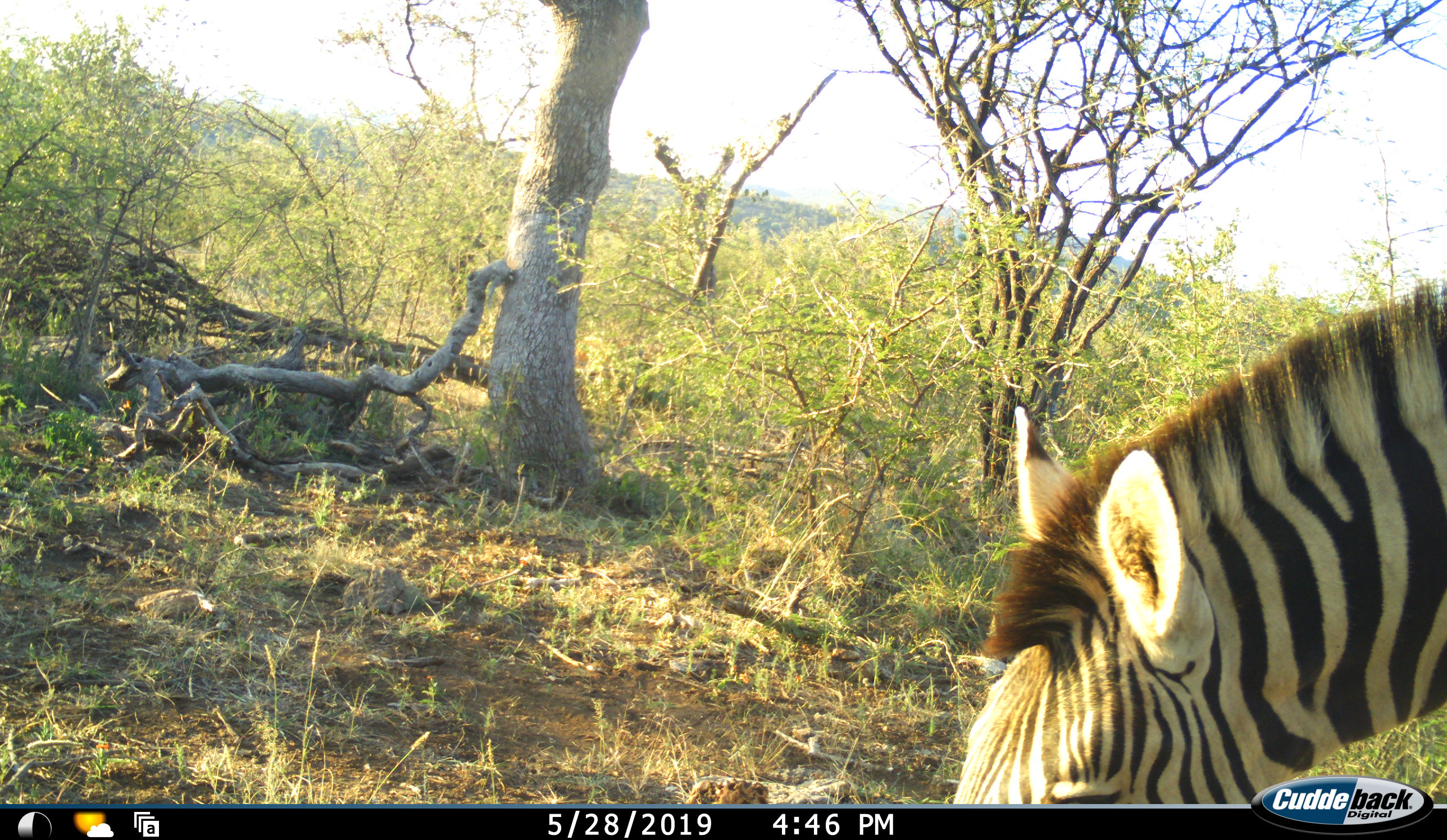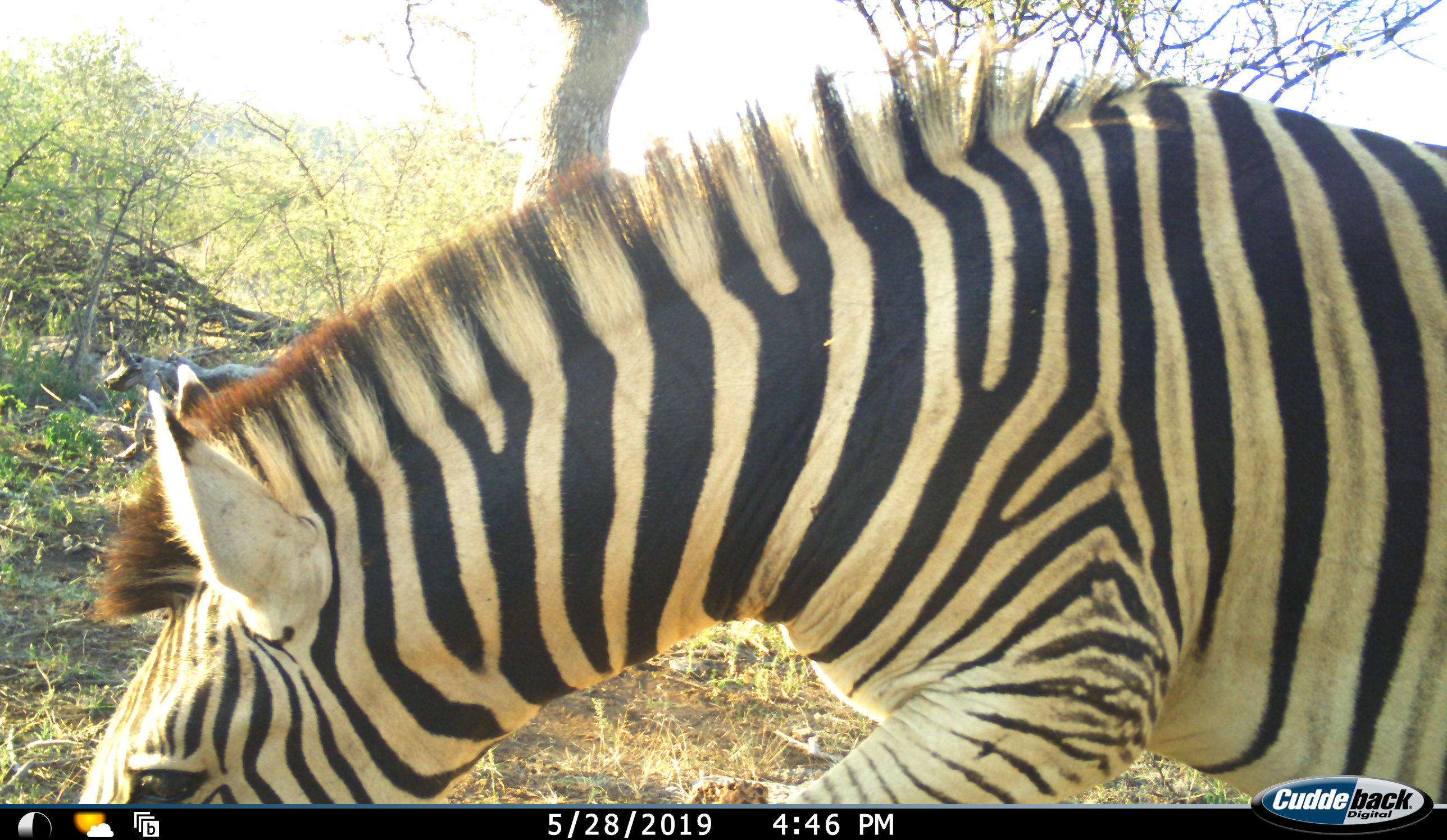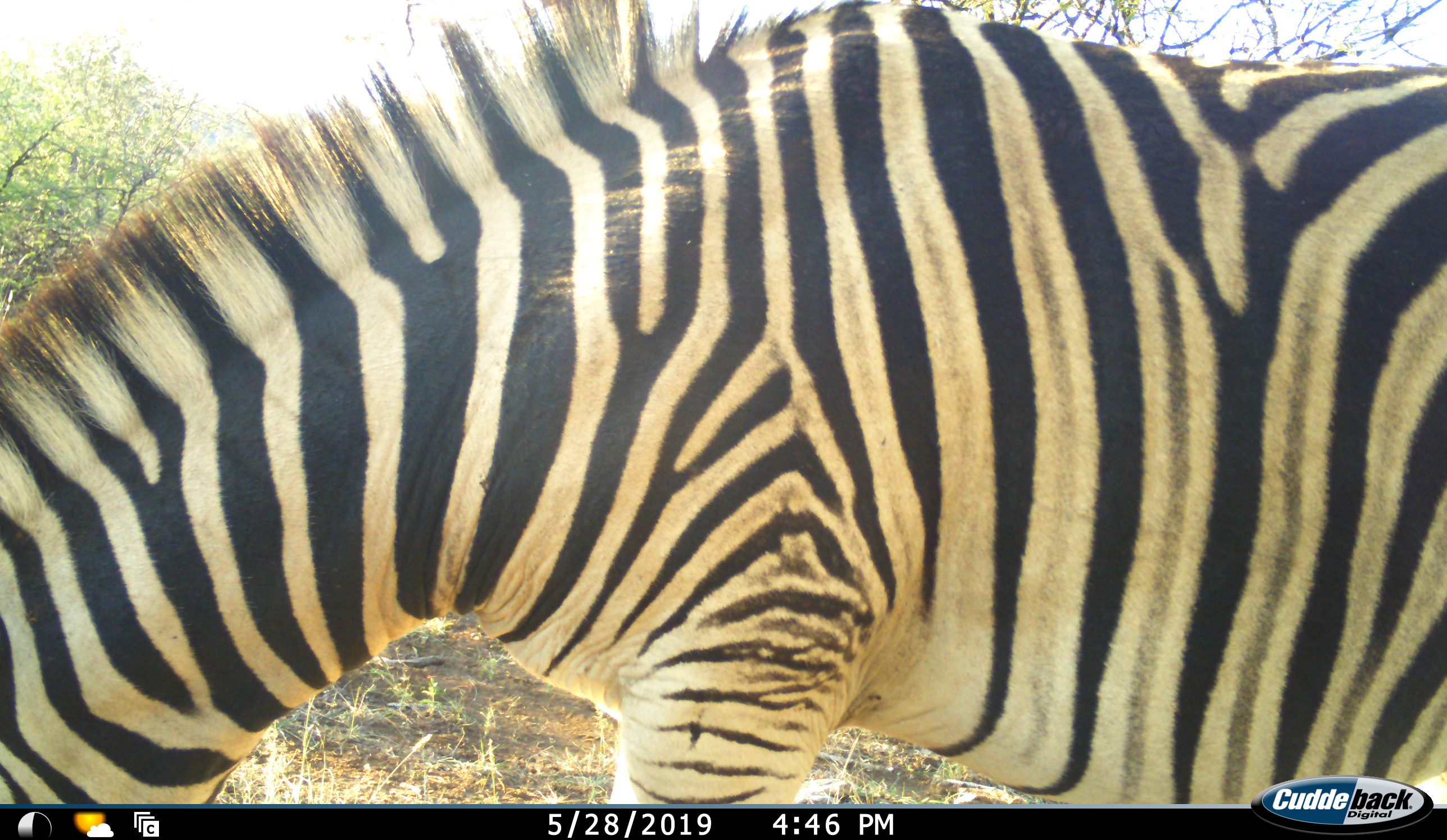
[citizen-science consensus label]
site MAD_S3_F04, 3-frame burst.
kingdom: Animalia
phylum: Chordata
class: Mammalia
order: Perissodactyla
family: Equidae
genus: Equus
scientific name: Equus quagga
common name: plains zebra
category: zebraplains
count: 1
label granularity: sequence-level